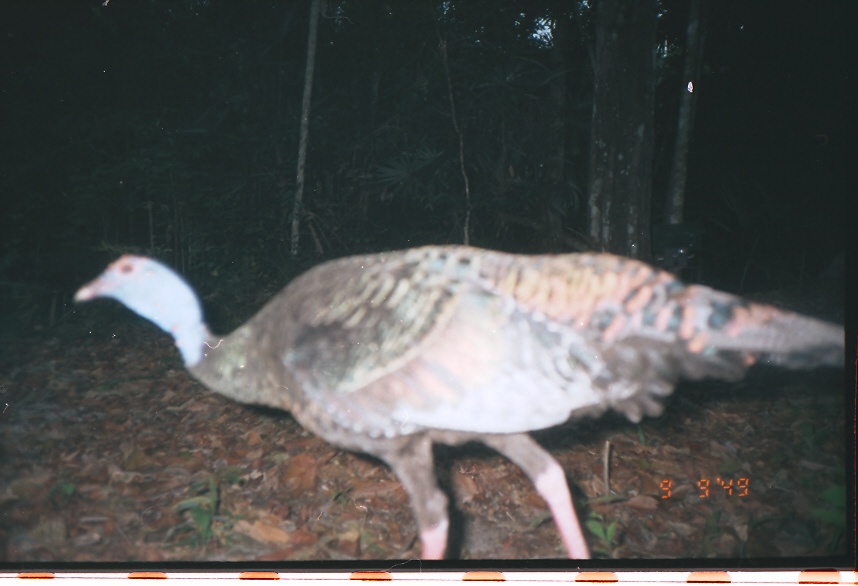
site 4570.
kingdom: Animalia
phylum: Chordata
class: Aves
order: Galliformes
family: Phasianidae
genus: Meleagris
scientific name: Meleagris ocellata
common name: ocellated turkey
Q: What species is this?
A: Meleagris ocellata (ocellated turkey).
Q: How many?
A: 1.